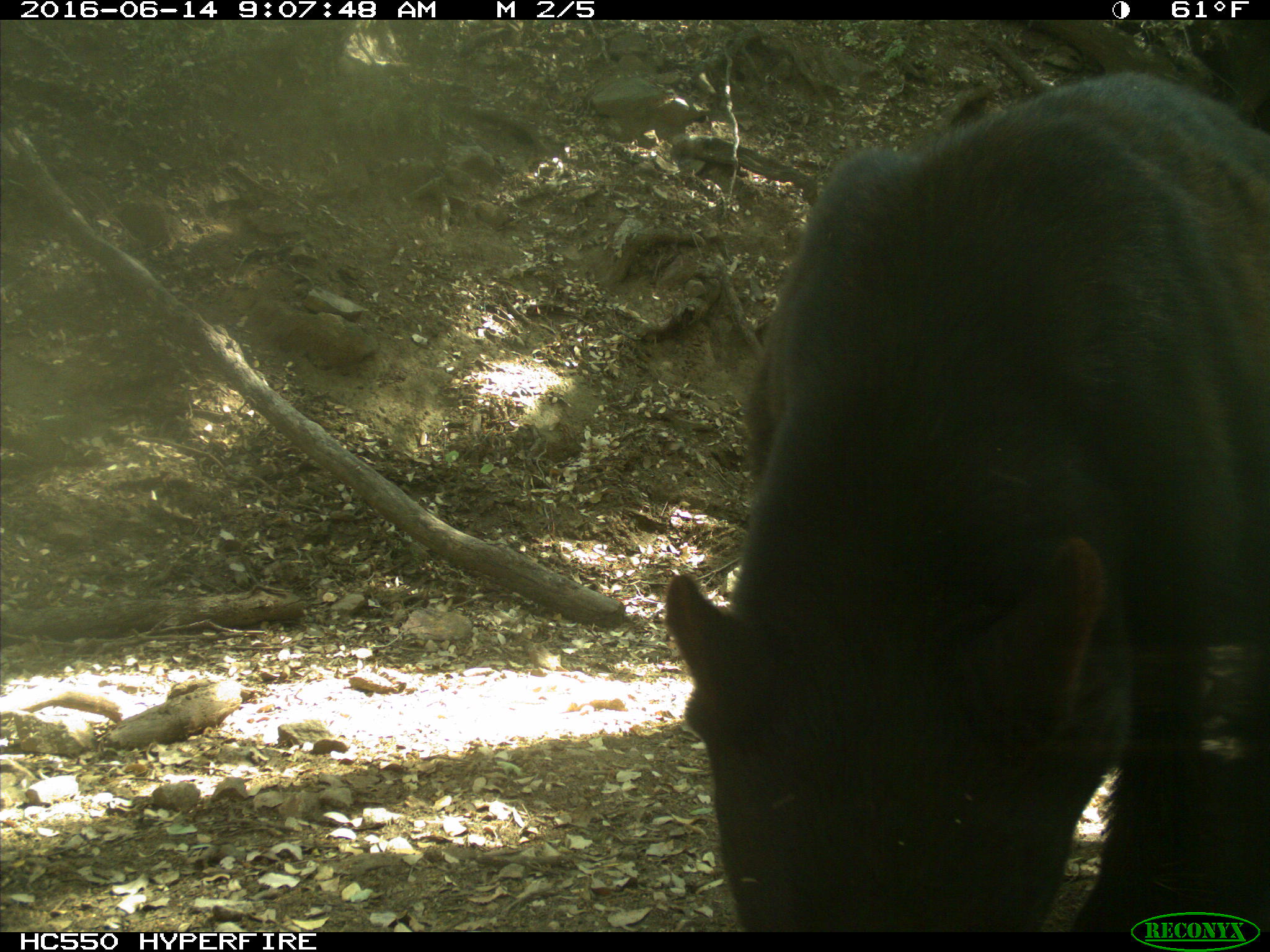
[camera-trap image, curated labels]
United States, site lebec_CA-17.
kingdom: Animalia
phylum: Chordata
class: Mammalia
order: Carnivora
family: Ursidae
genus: Ursus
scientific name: Ursus americanus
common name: american black bear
Ursus americanus (american black bear).